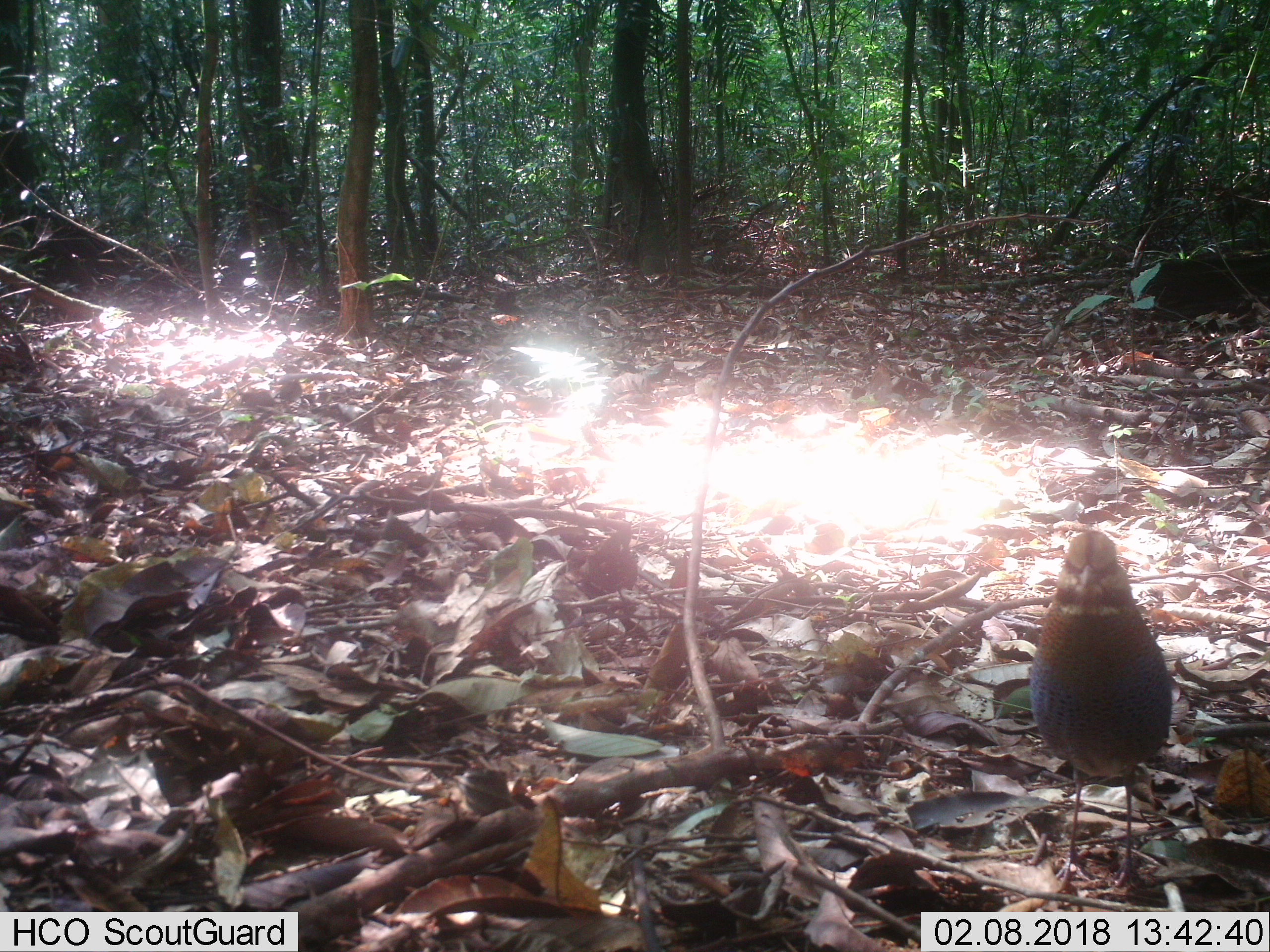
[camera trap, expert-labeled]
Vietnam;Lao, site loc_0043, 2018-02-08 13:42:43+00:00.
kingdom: Animalia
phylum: Chordata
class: Aves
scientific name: Aves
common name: bird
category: unidentified bird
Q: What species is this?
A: Unidentified bird (bird) (Aves).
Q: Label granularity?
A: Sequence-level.